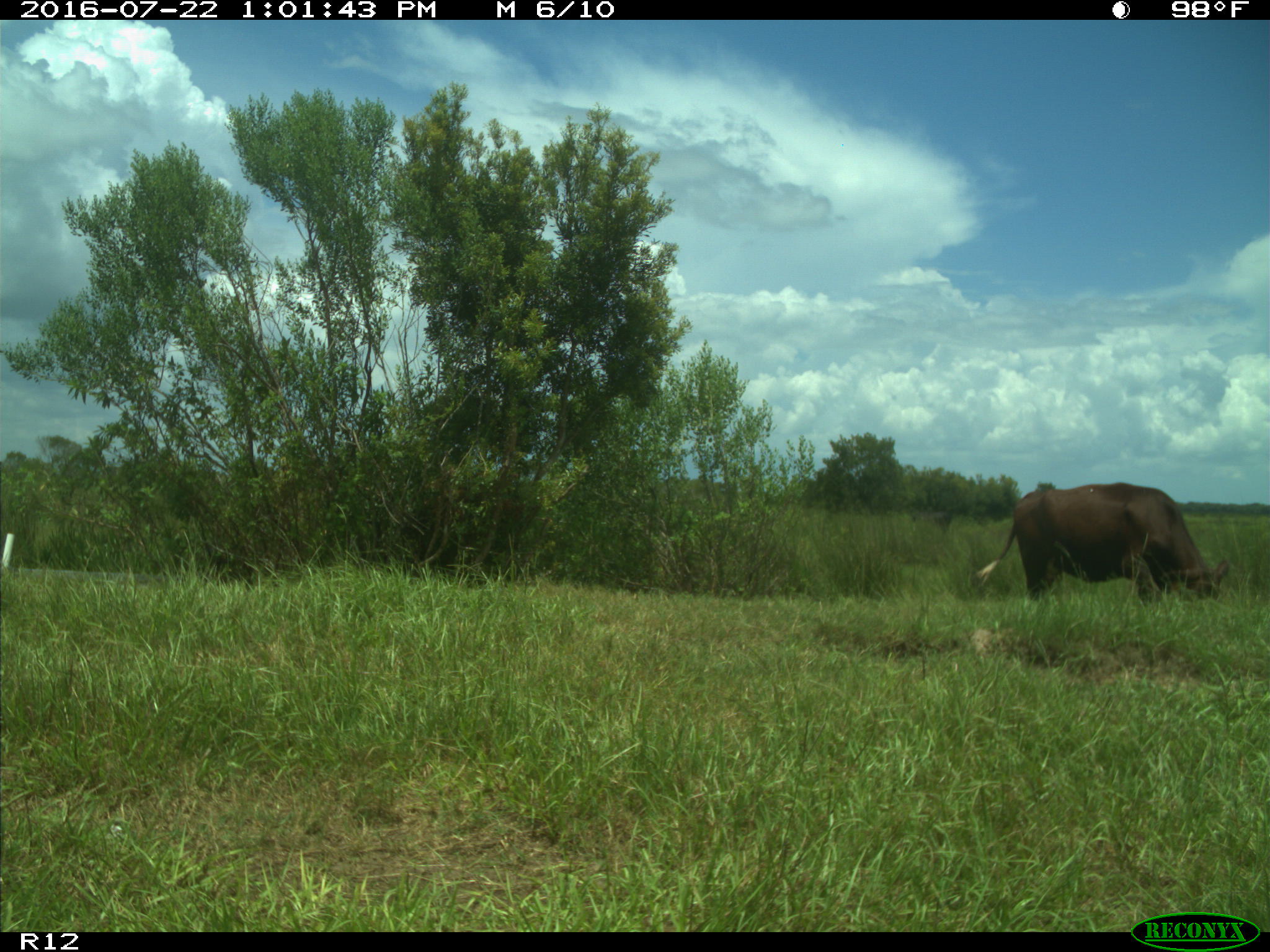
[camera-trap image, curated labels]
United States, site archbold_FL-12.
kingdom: Animalia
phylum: Chordata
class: Mammalia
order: Artiodactyla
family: Bovidae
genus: Bos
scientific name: Bos taurus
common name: domestic cow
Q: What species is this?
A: Bos taurus (domestic cow).